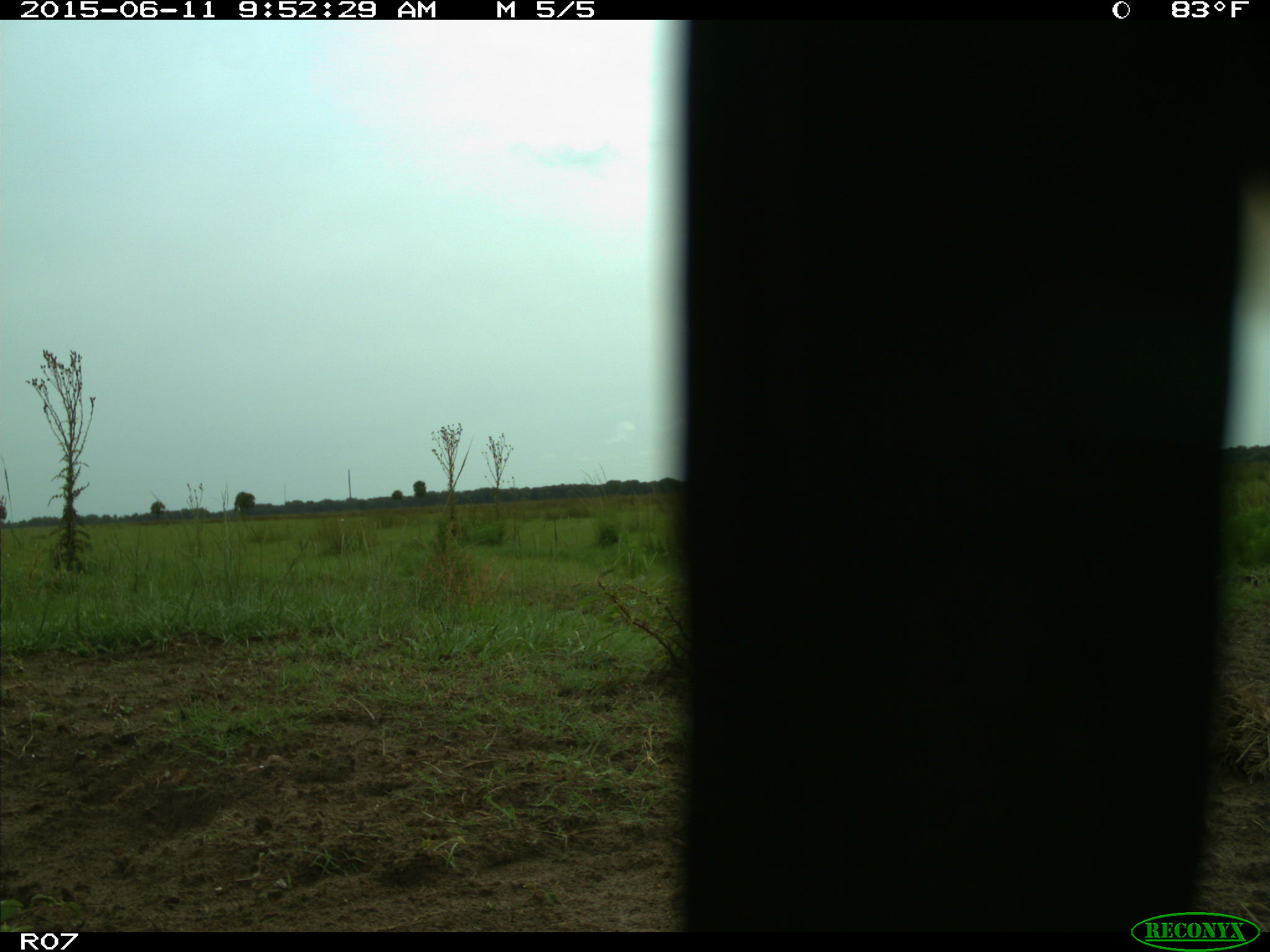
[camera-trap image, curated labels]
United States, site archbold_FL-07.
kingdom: Animalia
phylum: Chordata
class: Mammalia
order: Artiodactyla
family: Bovidae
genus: Bos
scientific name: Bos taurus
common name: domestic cow